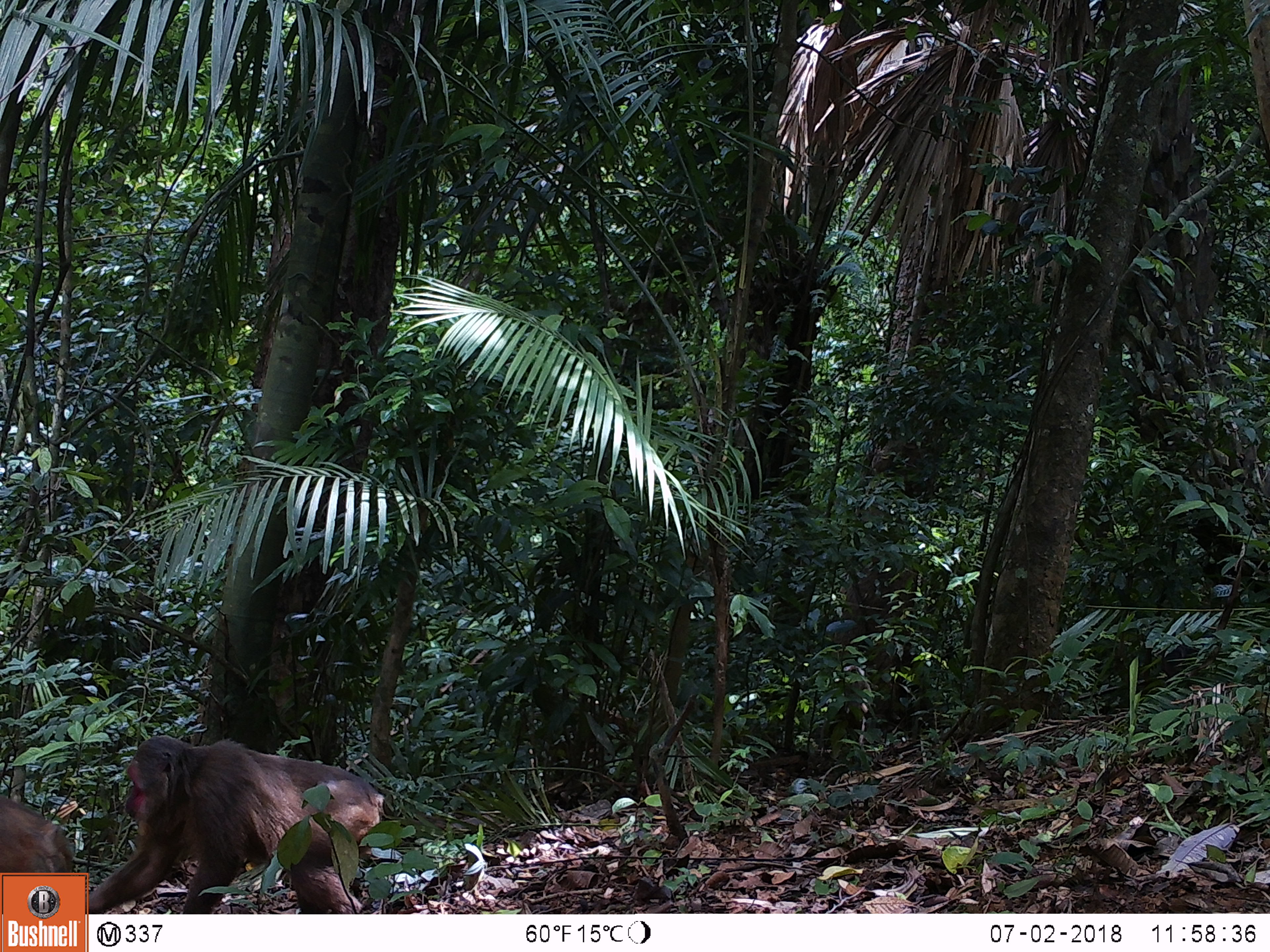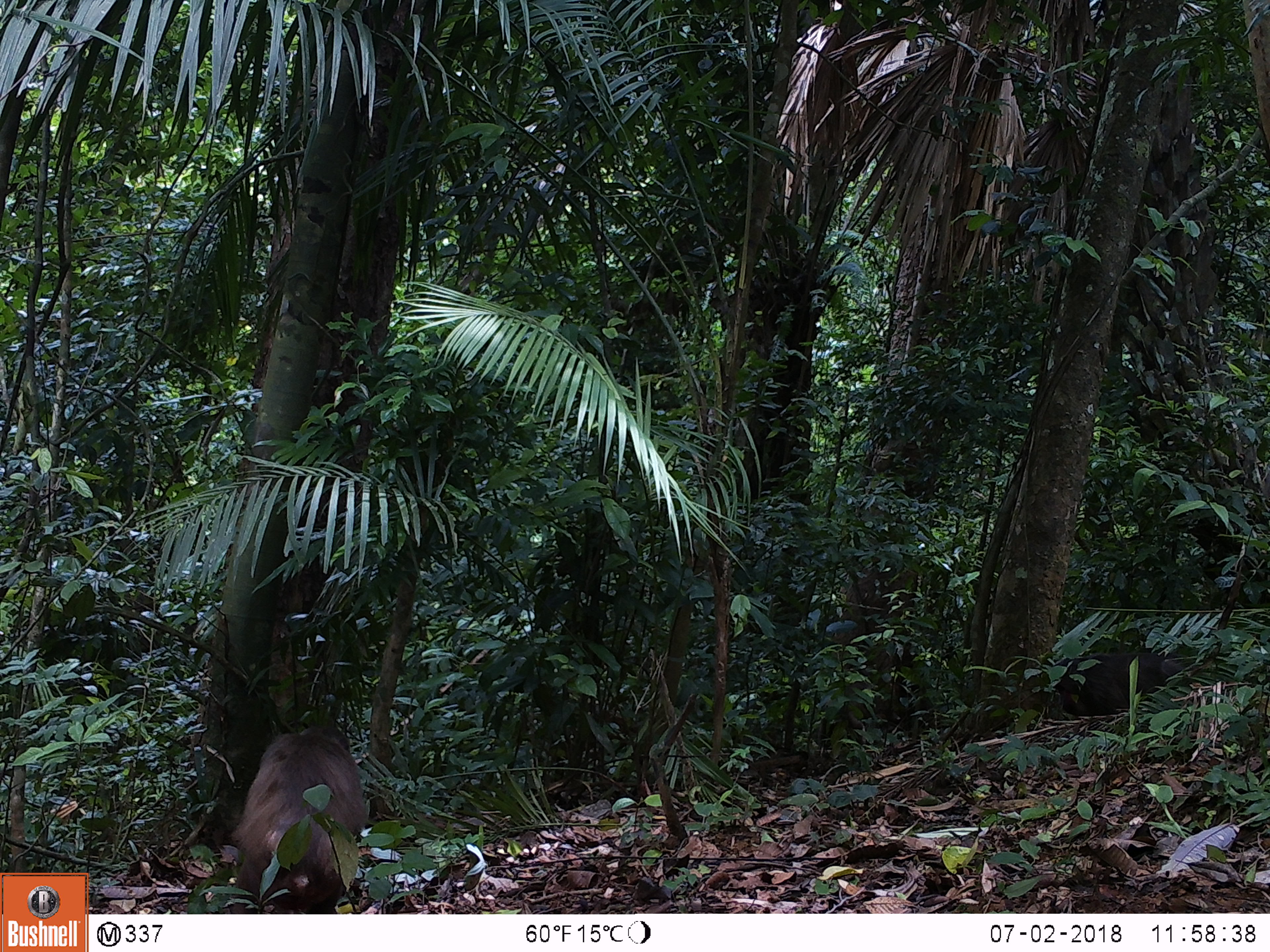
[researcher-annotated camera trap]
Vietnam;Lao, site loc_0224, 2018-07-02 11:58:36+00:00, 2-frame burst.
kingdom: Animalia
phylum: Chordata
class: Mammalia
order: Primates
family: Cercopithecidae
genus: Macaca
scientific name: Macaca arctoides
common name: stump-tailed macaque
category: stump tailed macaque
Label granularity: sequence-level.